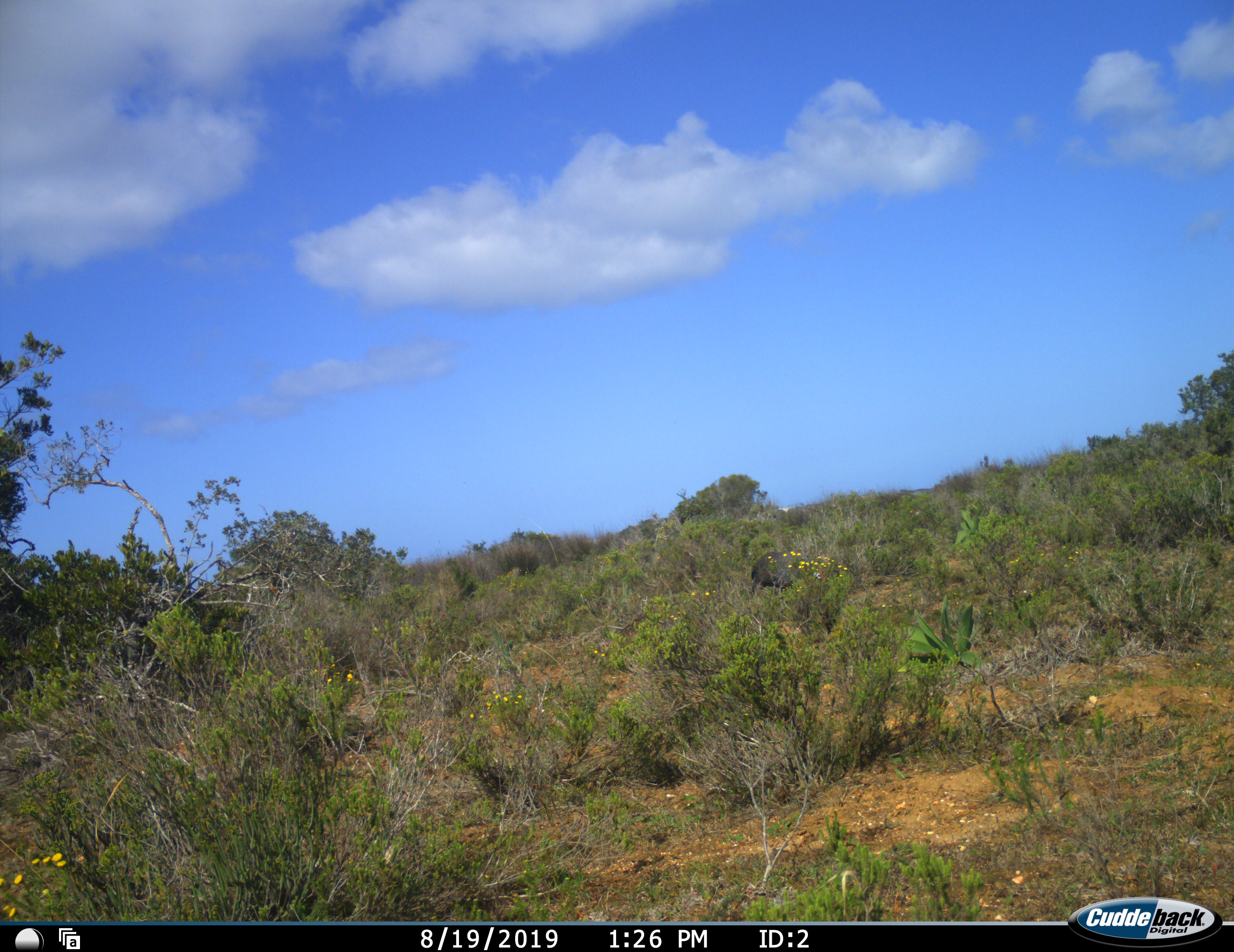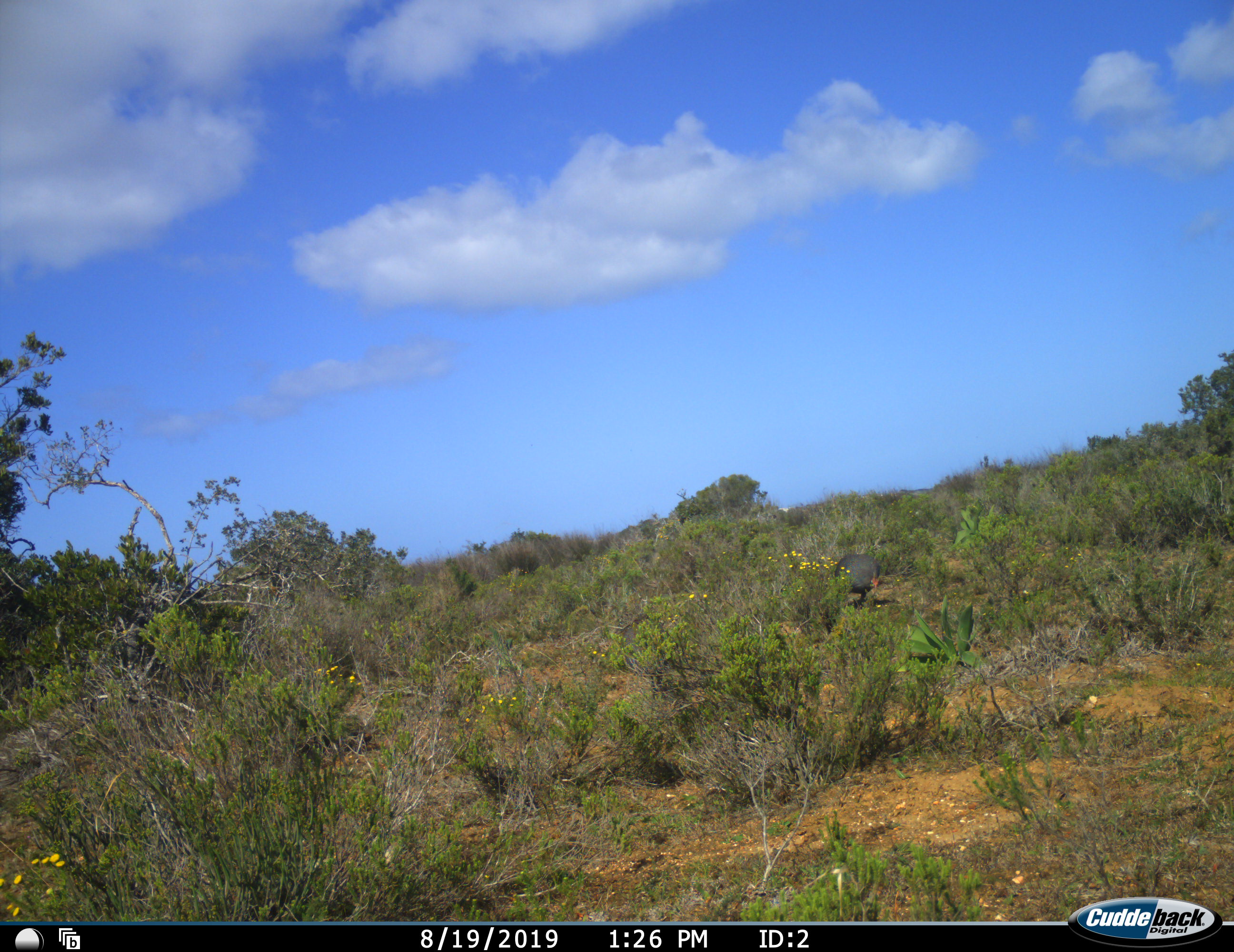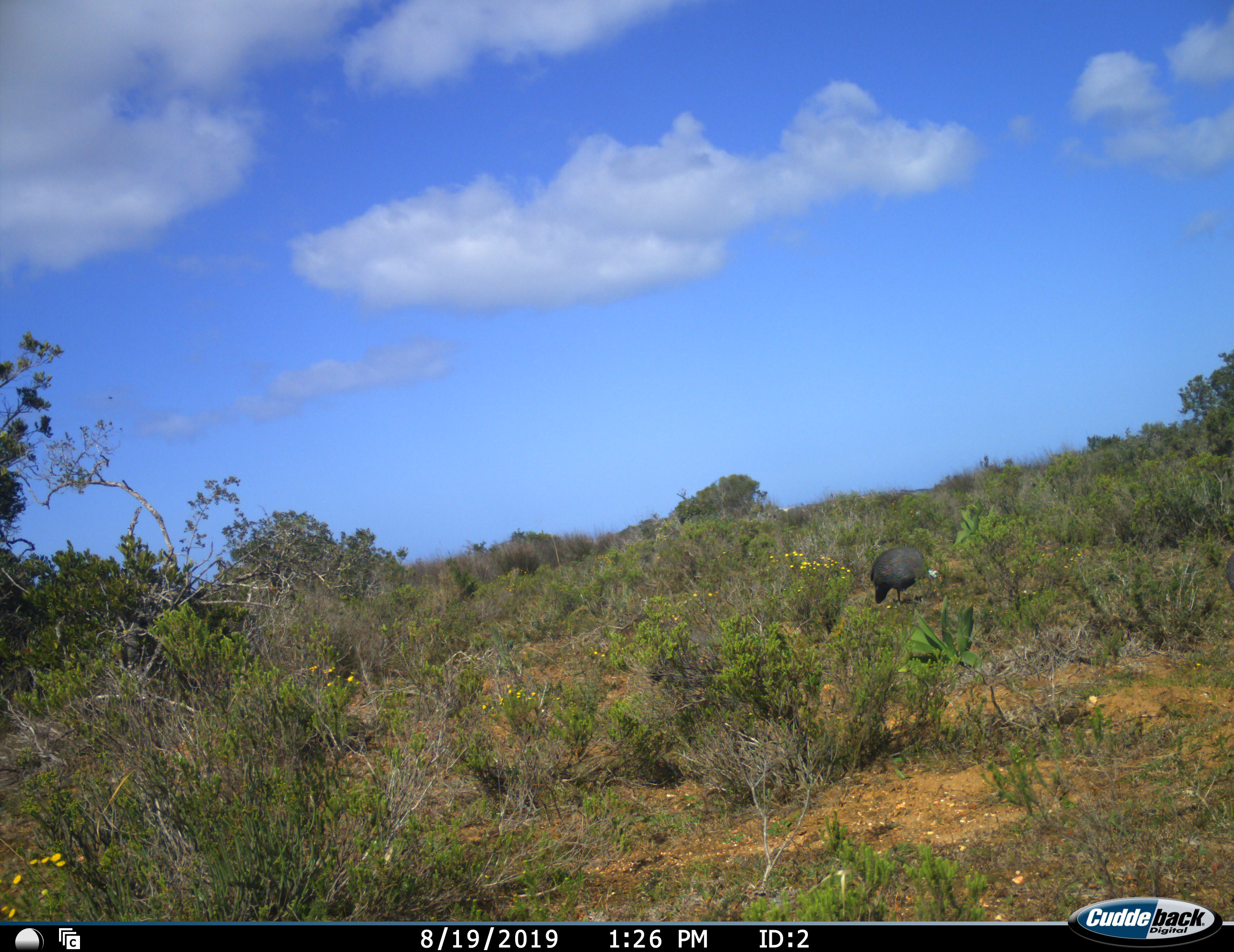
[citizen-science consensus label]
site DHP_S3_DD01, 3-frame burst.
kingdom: Animalia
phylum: Chordata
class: Aves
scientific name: Aves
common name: bird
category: birdother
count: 1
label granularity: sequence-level